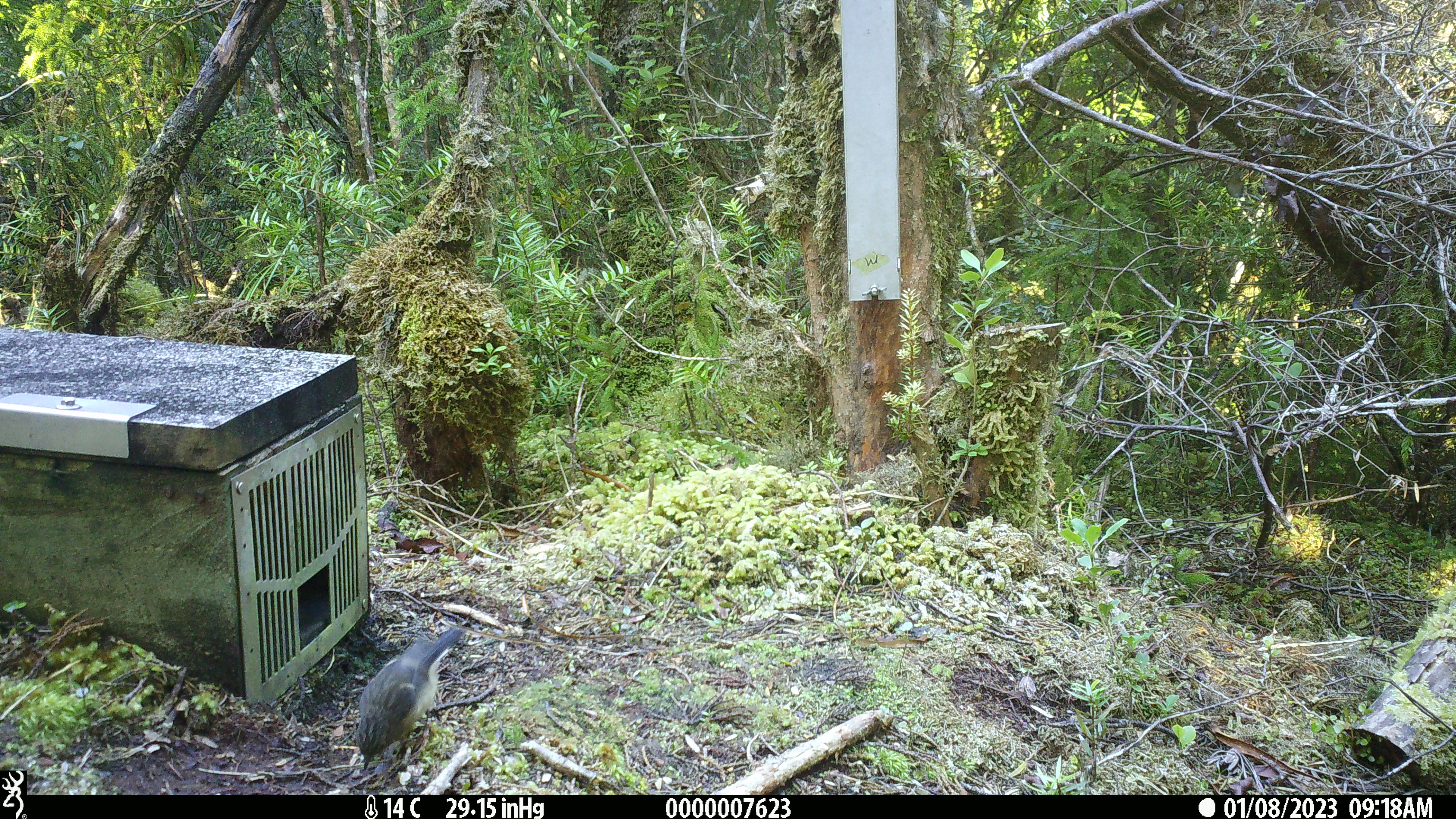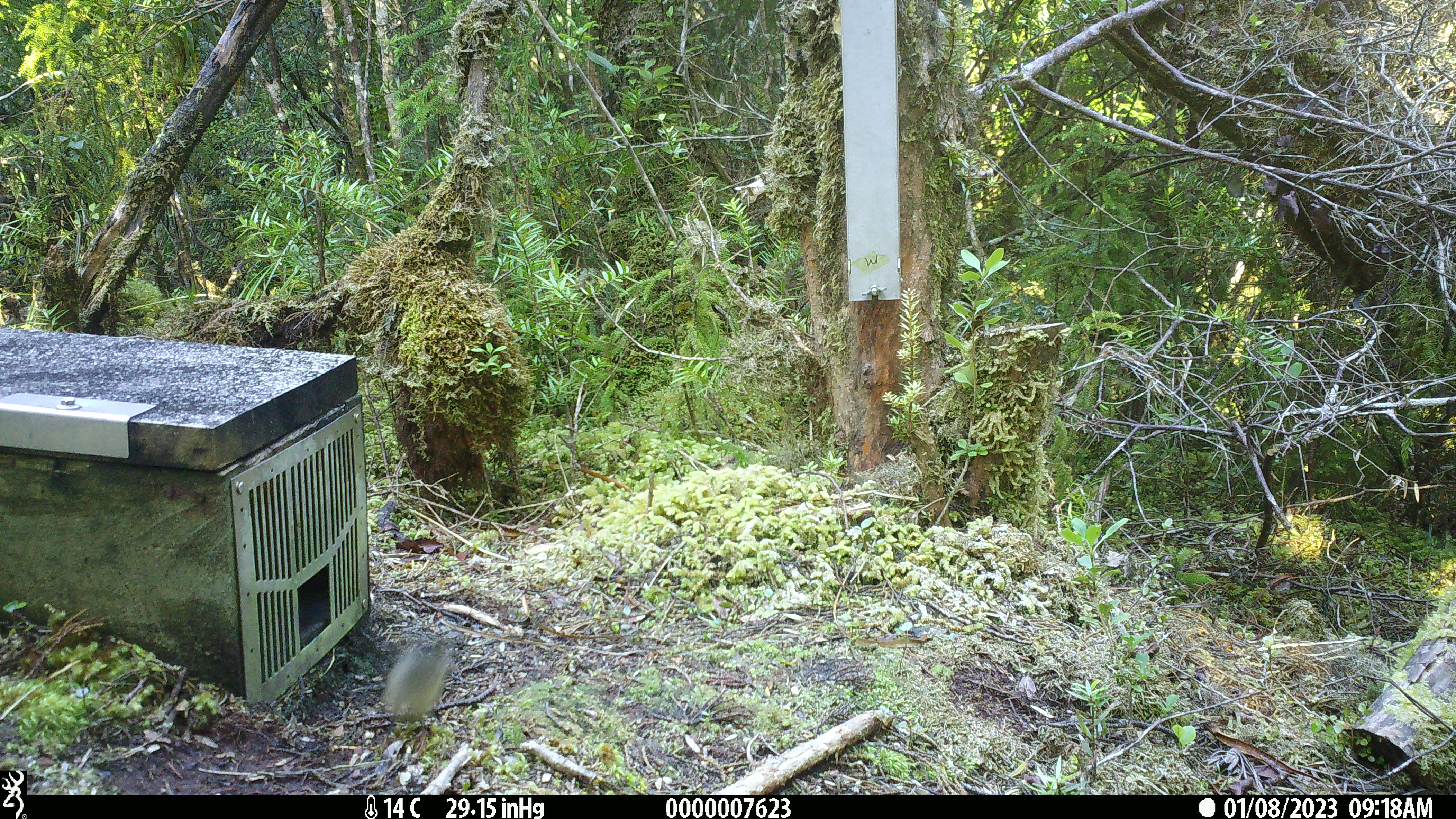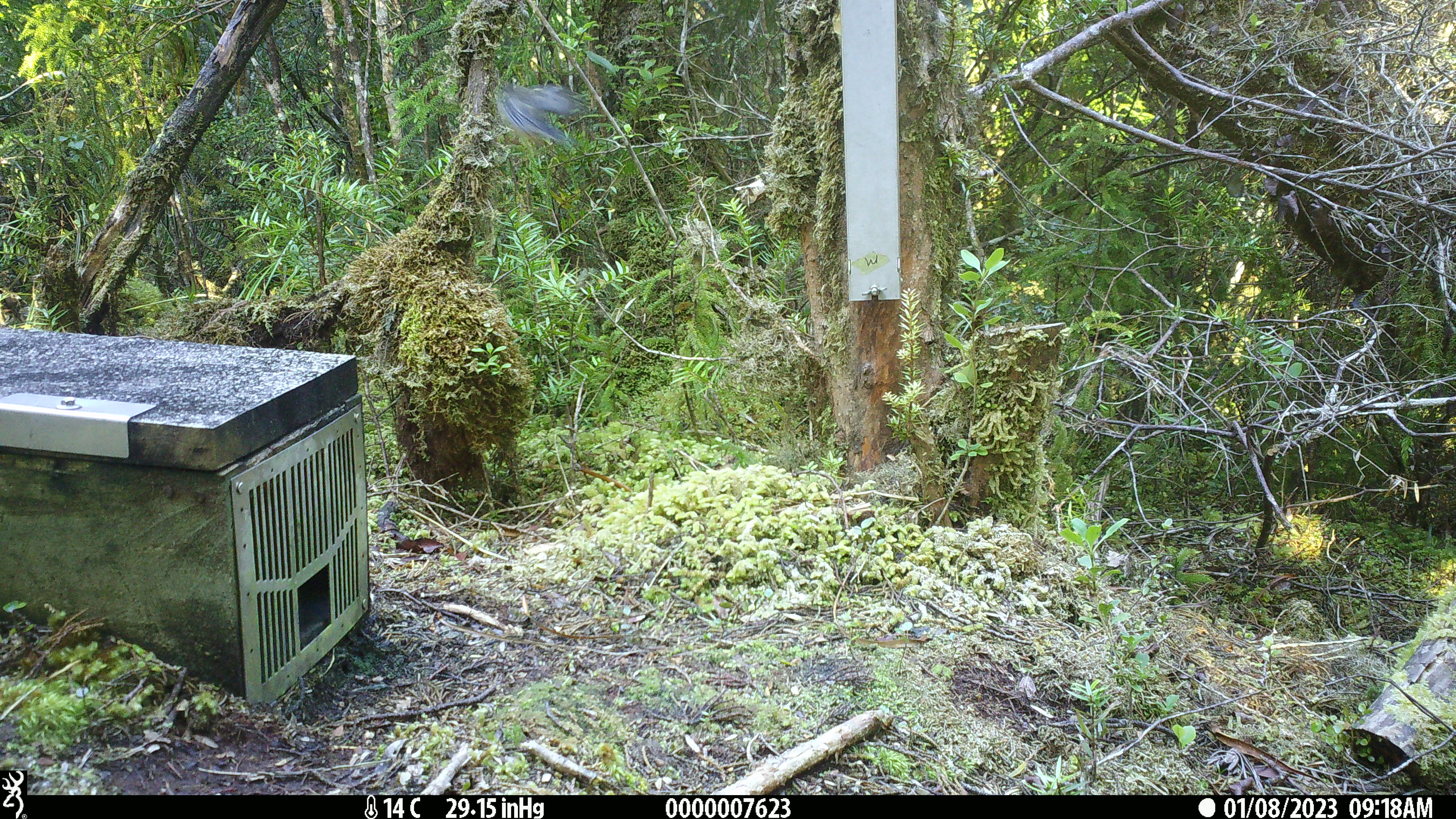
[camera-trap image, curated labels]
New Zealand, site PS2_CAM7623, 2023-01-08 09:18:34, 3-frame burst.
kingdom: Animalia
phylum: Chordata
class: Aves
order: Passeriformes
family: Petroicidae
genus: Petroica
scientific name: Petroica macrocephala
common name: tomtit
Tomtit (Petroica macrocephala).